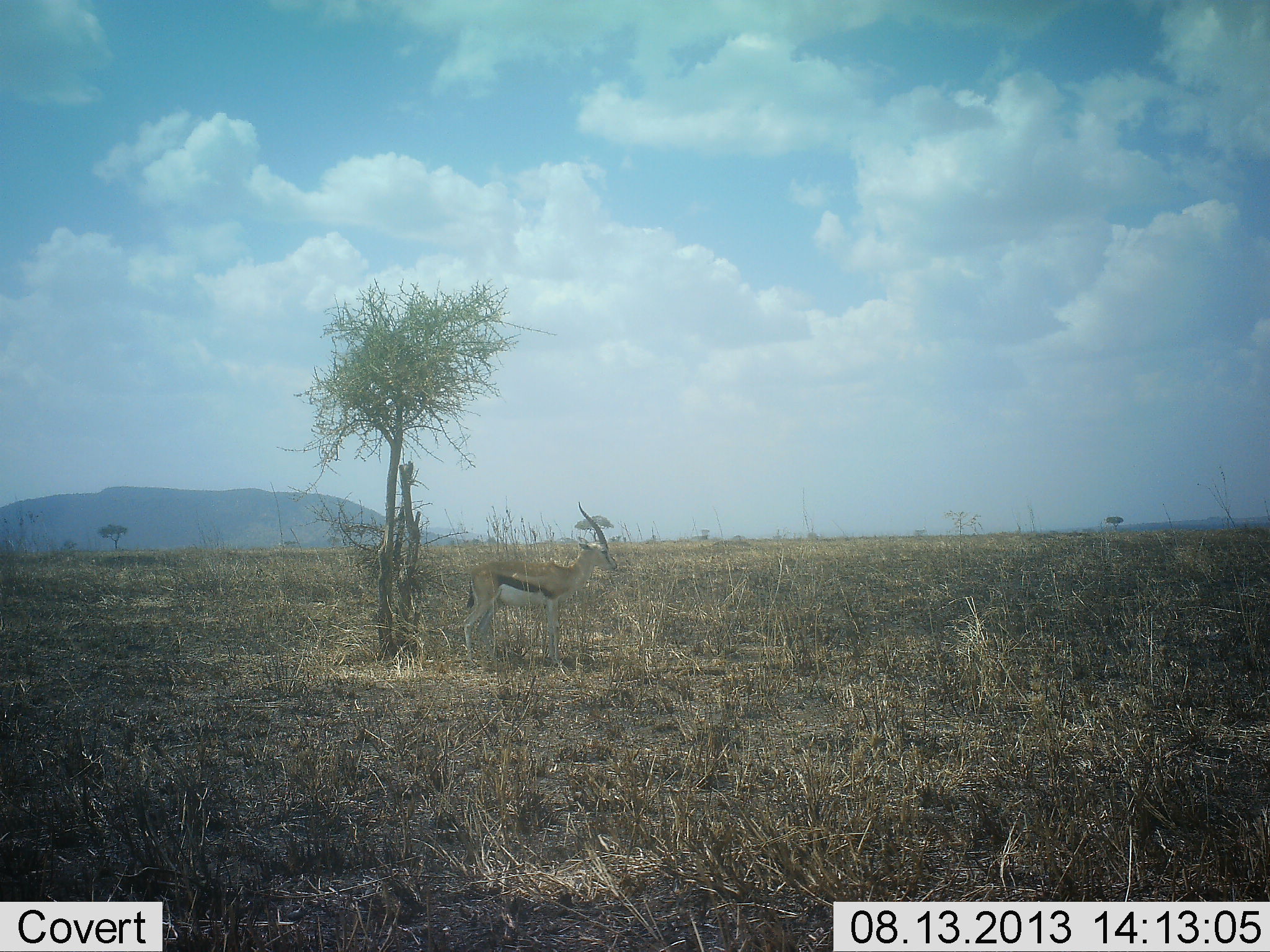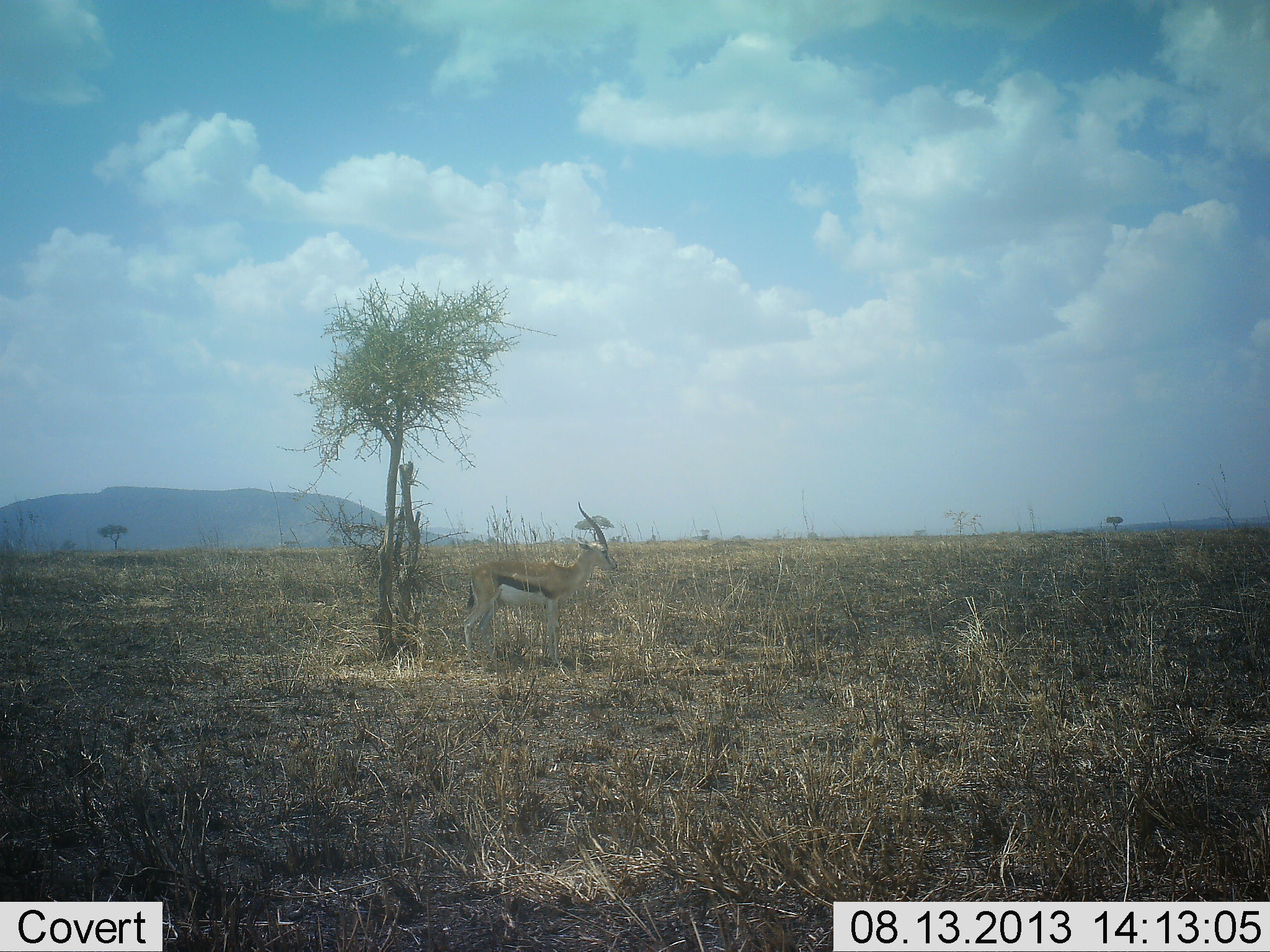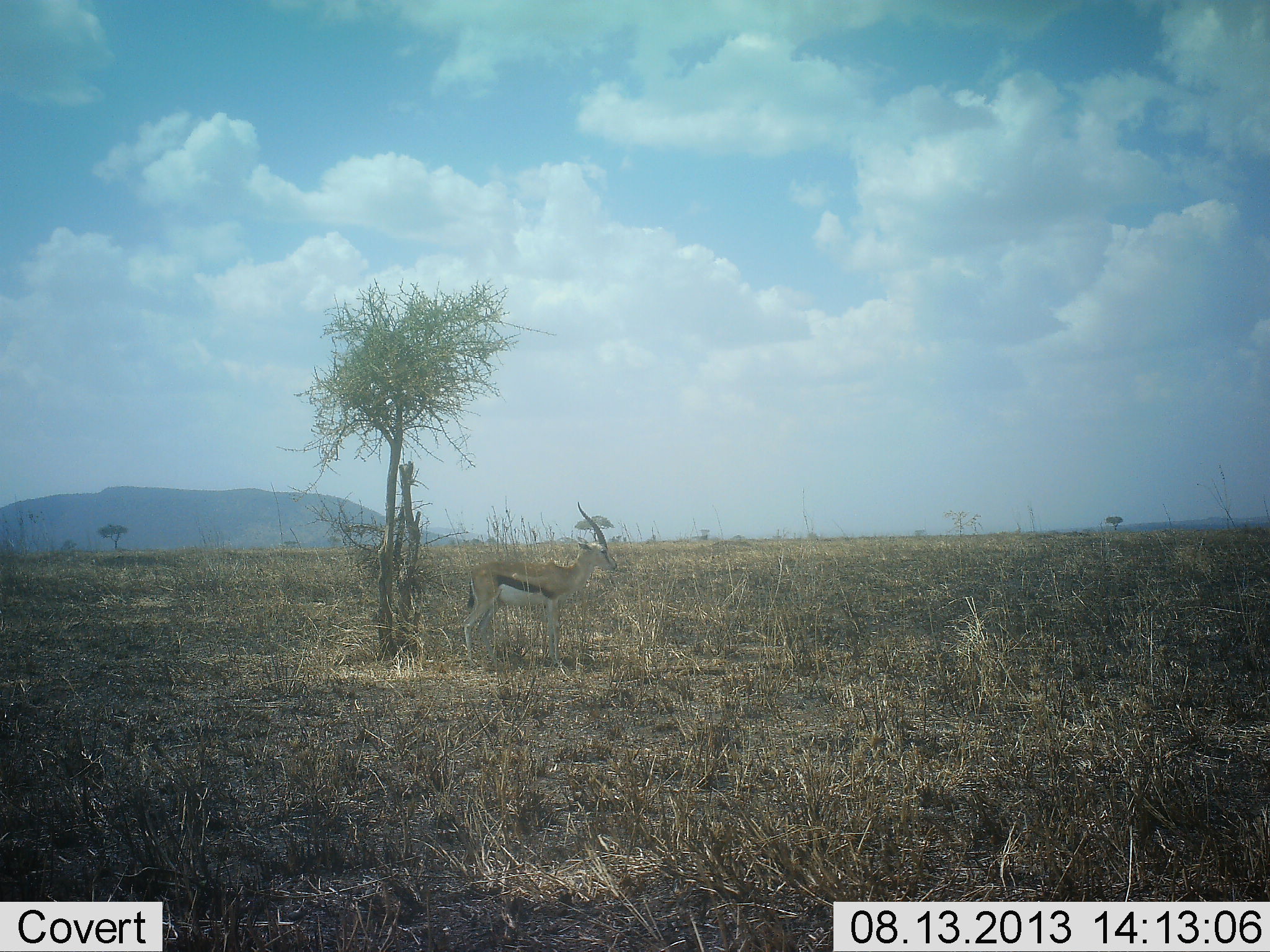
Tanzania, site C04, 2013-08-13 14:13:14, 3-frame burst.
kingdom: Animalia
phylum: Chordata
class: Mammalia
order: Artiodactyla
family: Bovidae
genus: Eudorcas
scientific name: Eudorcas thomsonii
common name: thomson's gazelle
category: gazellethomsons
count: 1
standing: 100%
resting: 0%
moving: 0%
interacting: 0%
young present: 0%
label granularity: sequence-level